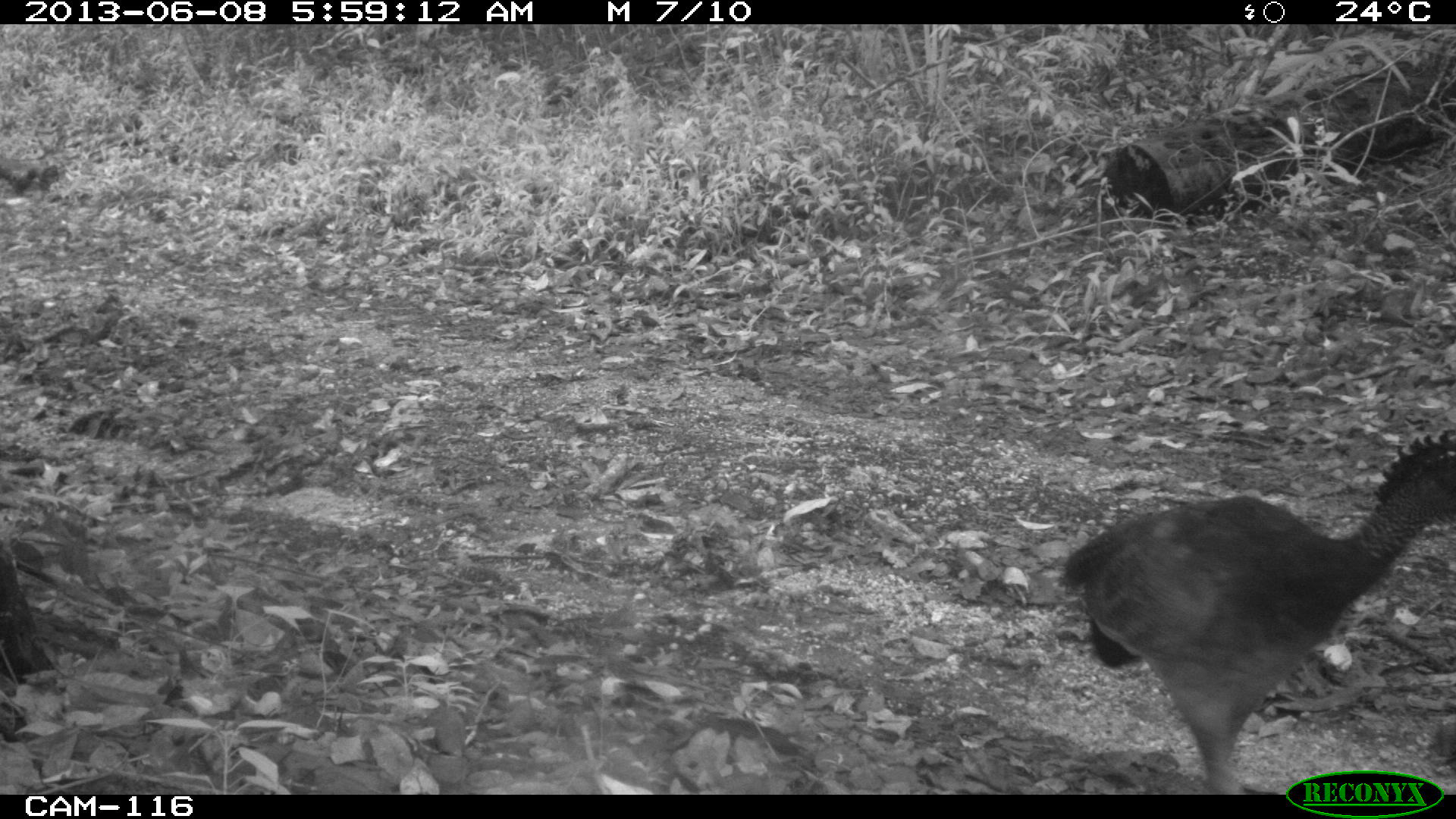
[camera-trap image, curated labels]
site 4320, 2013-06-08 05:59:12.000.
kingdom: Animalia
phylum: Chordata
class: Aves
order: Galliformes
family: Cracidae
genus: Crax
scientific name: Crax rubra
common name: great curassow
Crax rubra (great curassow), count 1, sex female.